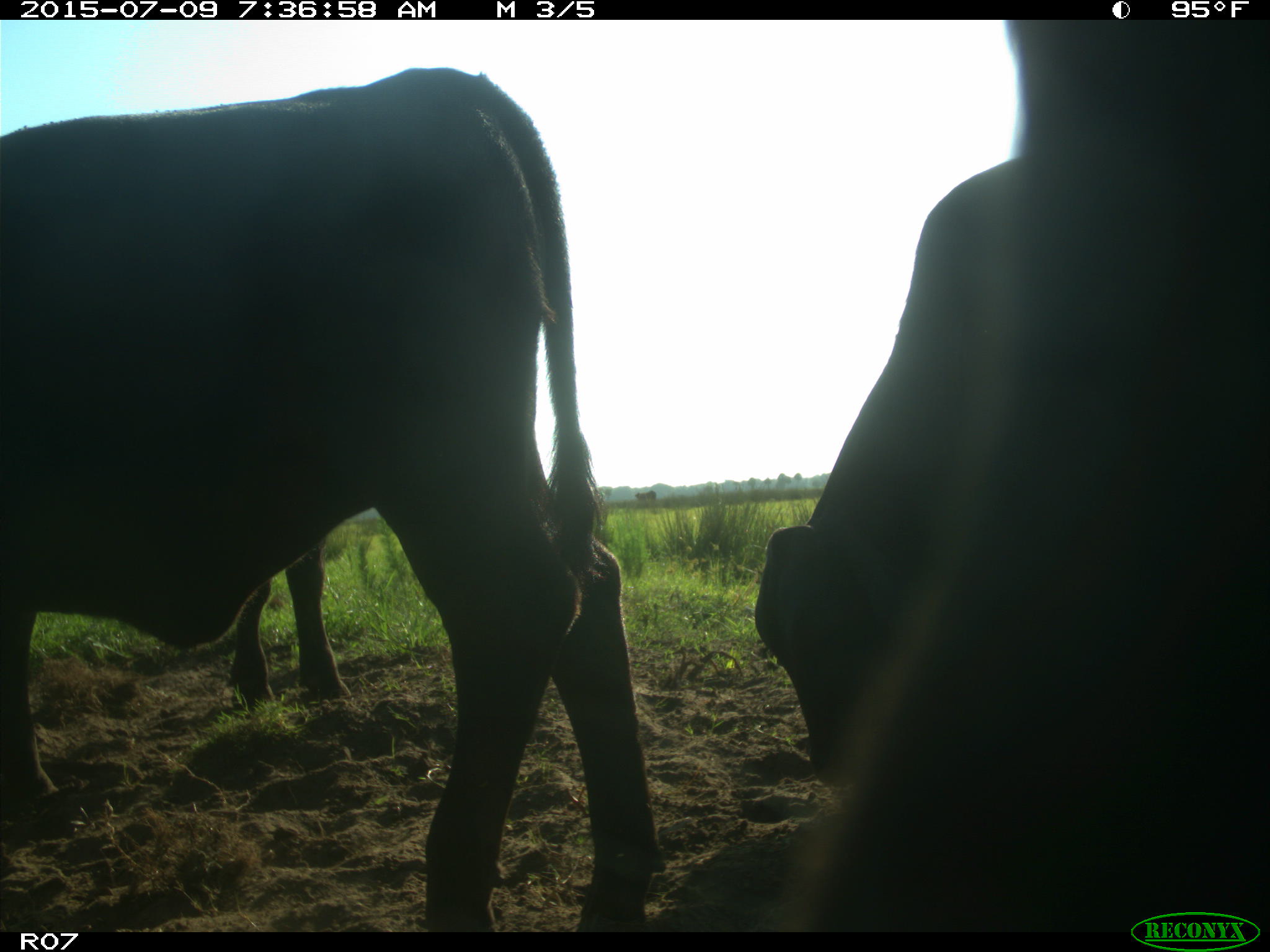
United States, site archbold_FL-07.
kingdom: Animalia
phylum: Chordata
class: Mammalia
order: Artiodactyla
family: Bovidae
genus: Bos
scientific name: Bos taurus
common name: domestic cow